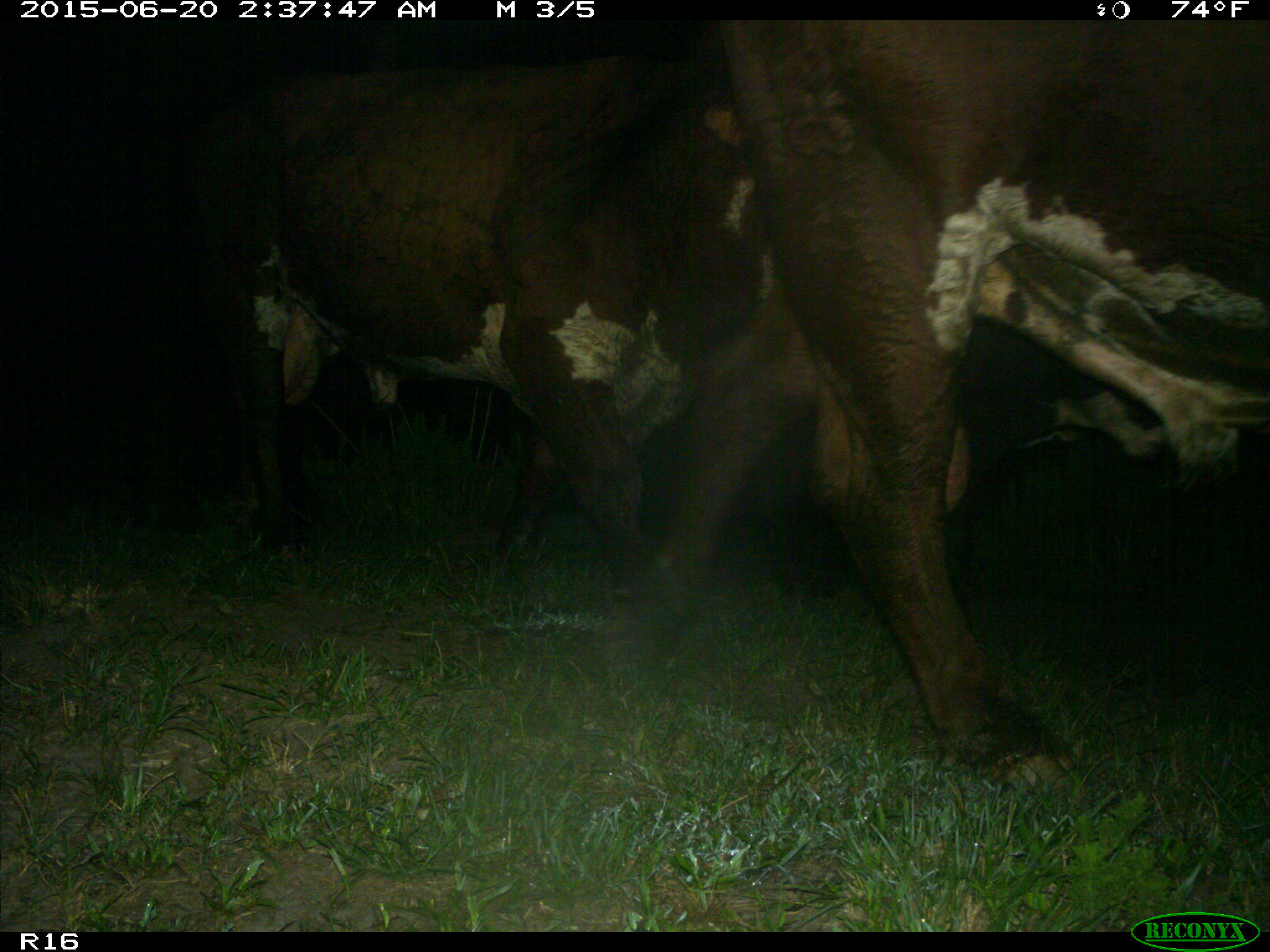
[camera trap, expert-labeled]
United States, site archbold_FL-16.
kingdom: Animalia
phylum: Chordata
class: Mammalia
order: Artiodactyla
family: Bovidae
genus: Bos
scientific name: Bos taurus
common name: domestic cow